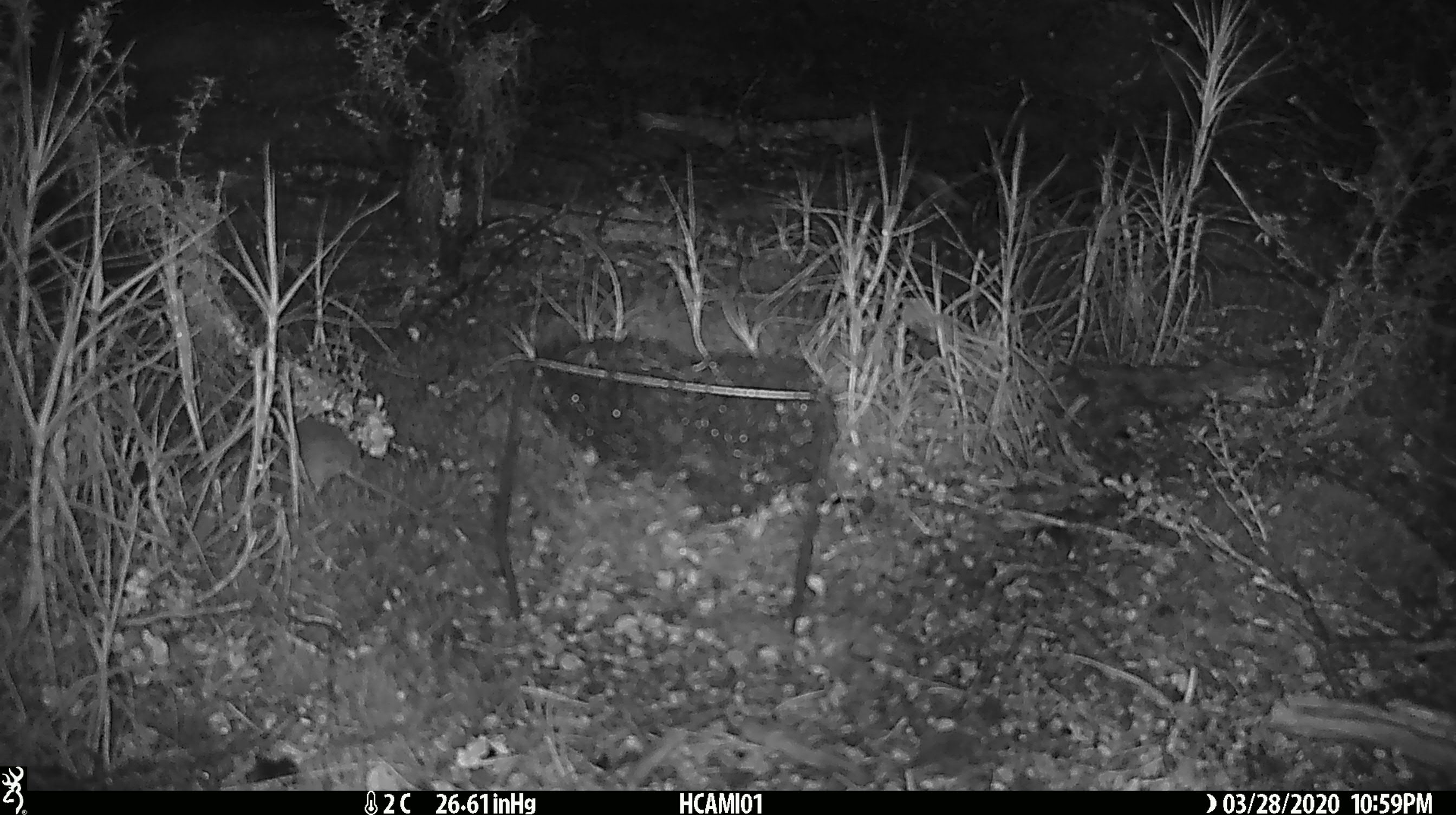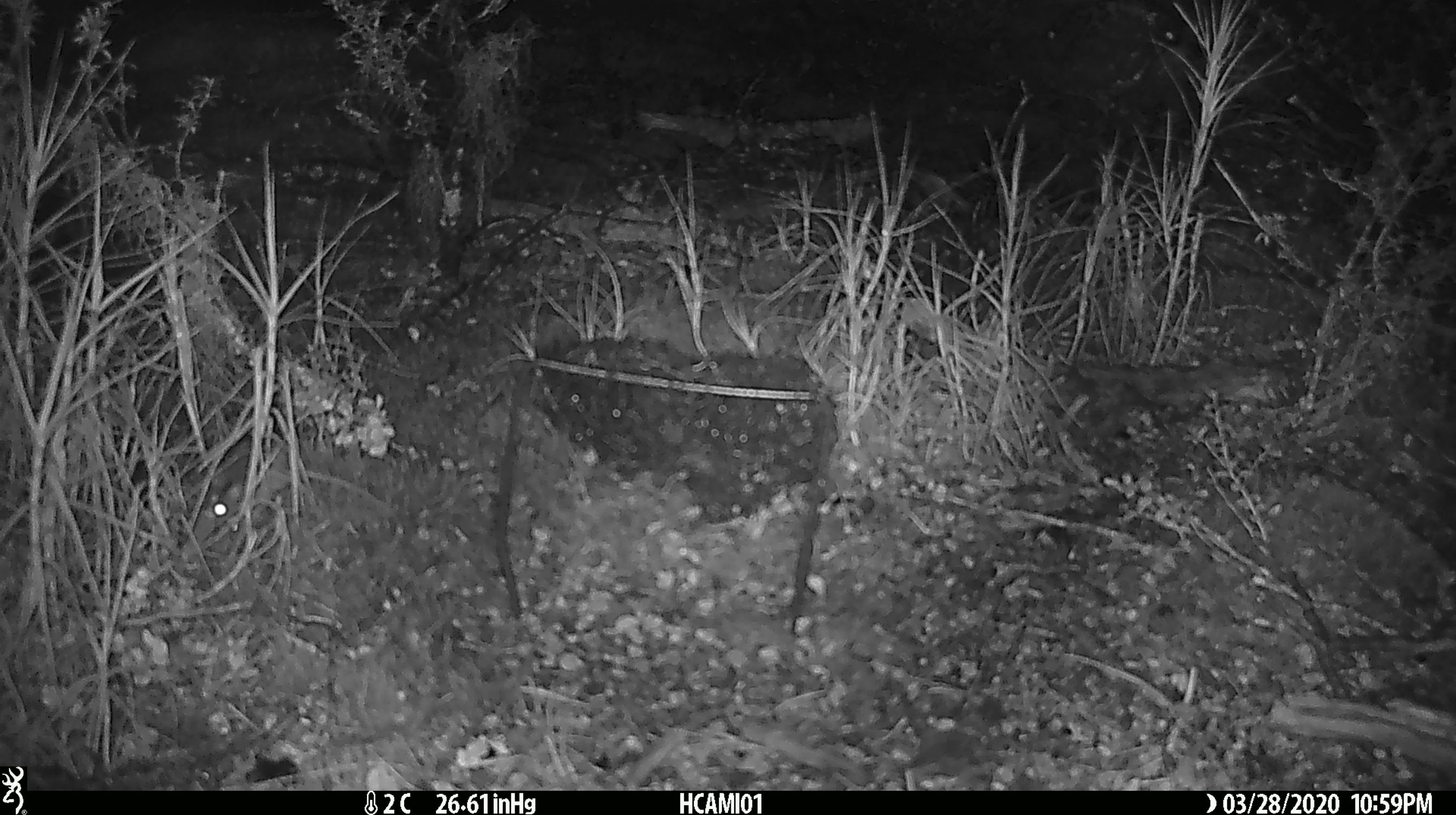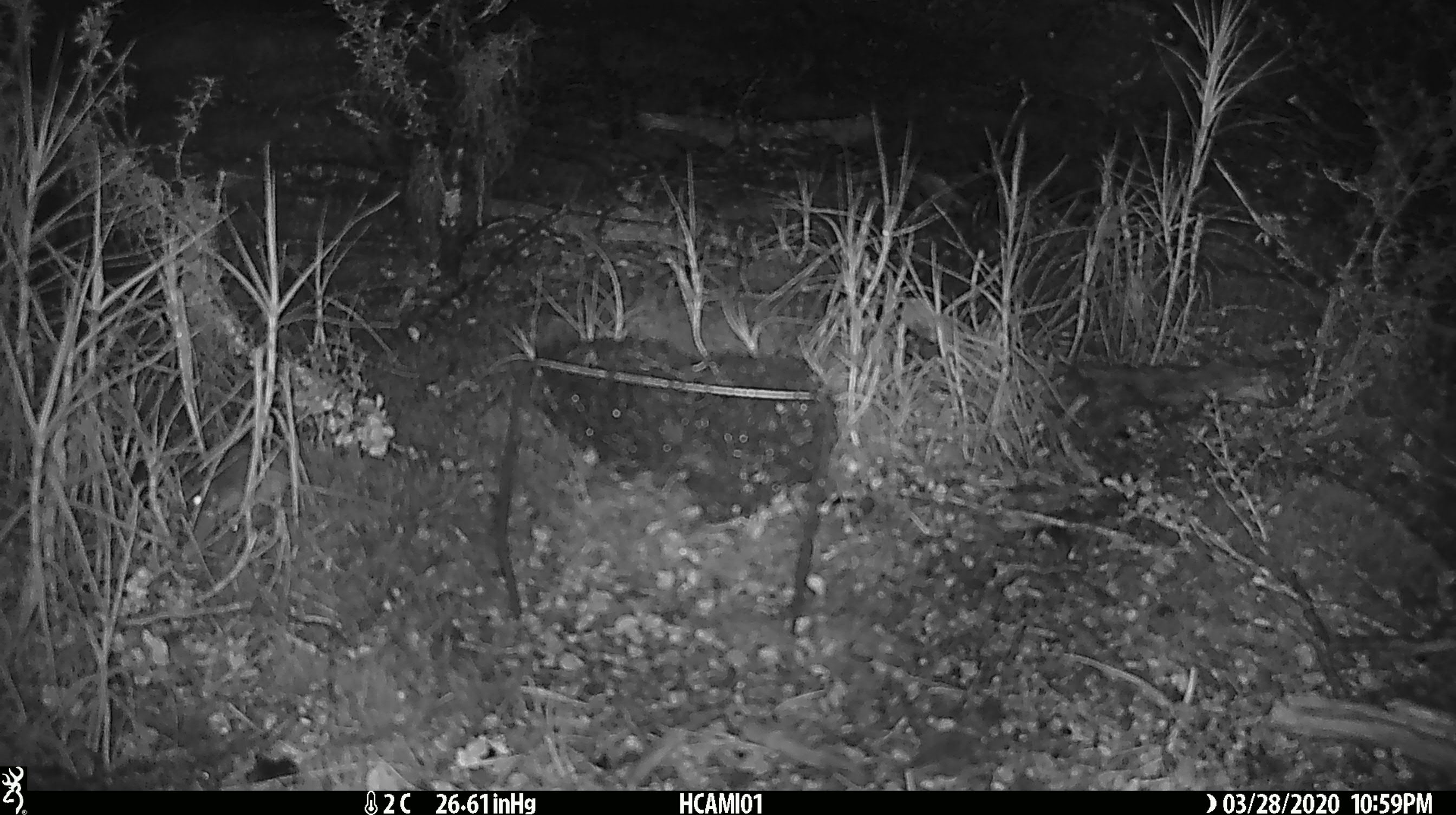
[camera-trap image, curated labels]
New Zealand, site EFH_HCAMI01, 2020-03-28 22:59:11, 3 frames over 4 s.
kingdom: Animalia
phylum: Chordata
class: Mammalia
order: Rodentia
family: Muridae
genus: Mus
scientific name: Mus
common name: mouse